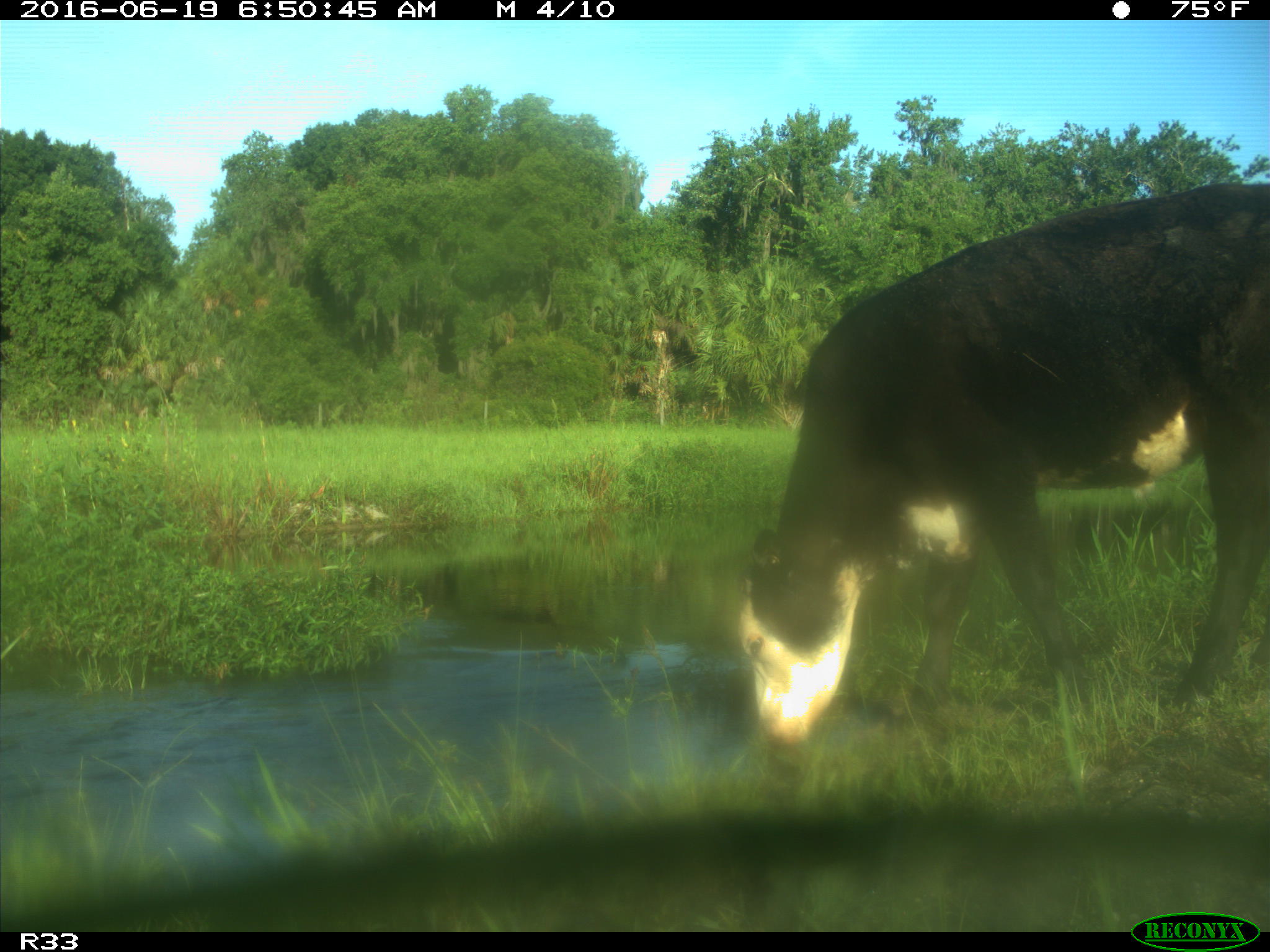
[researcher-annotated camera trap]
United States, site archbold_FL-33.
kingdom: Animalia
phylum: Chordata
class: Mammalia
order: Artiodactyla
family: Bovidae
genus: Bos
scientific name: Bos taurus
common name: domestic cow